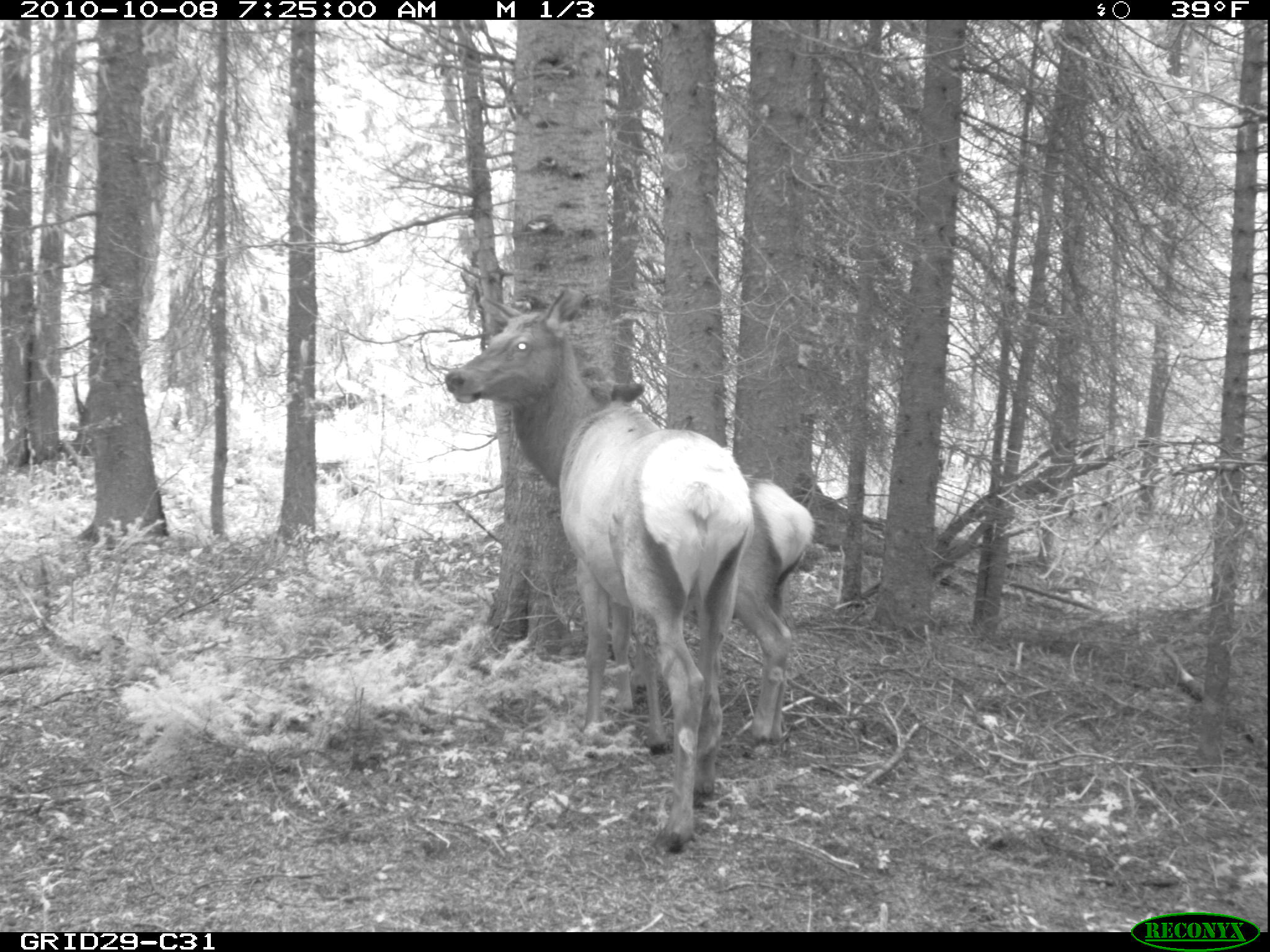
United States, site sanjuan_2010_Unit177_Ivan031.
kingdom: Animalia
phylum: Chordata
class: Mammalia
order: Artiodactyla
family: Cervidae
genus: Cervus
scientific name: Cervus elaphus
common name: red deer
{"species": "Cervus elaphus (red deer)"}